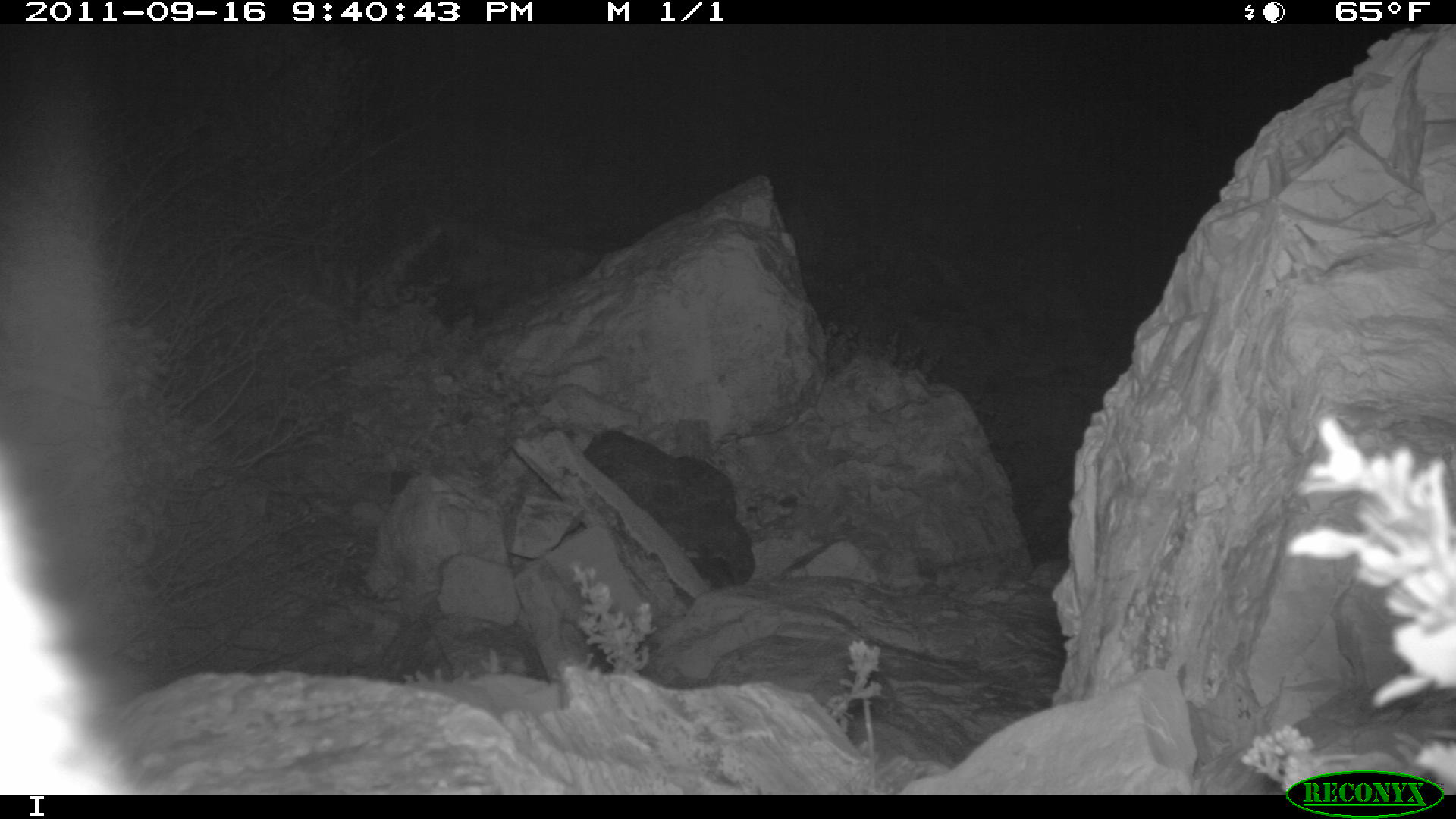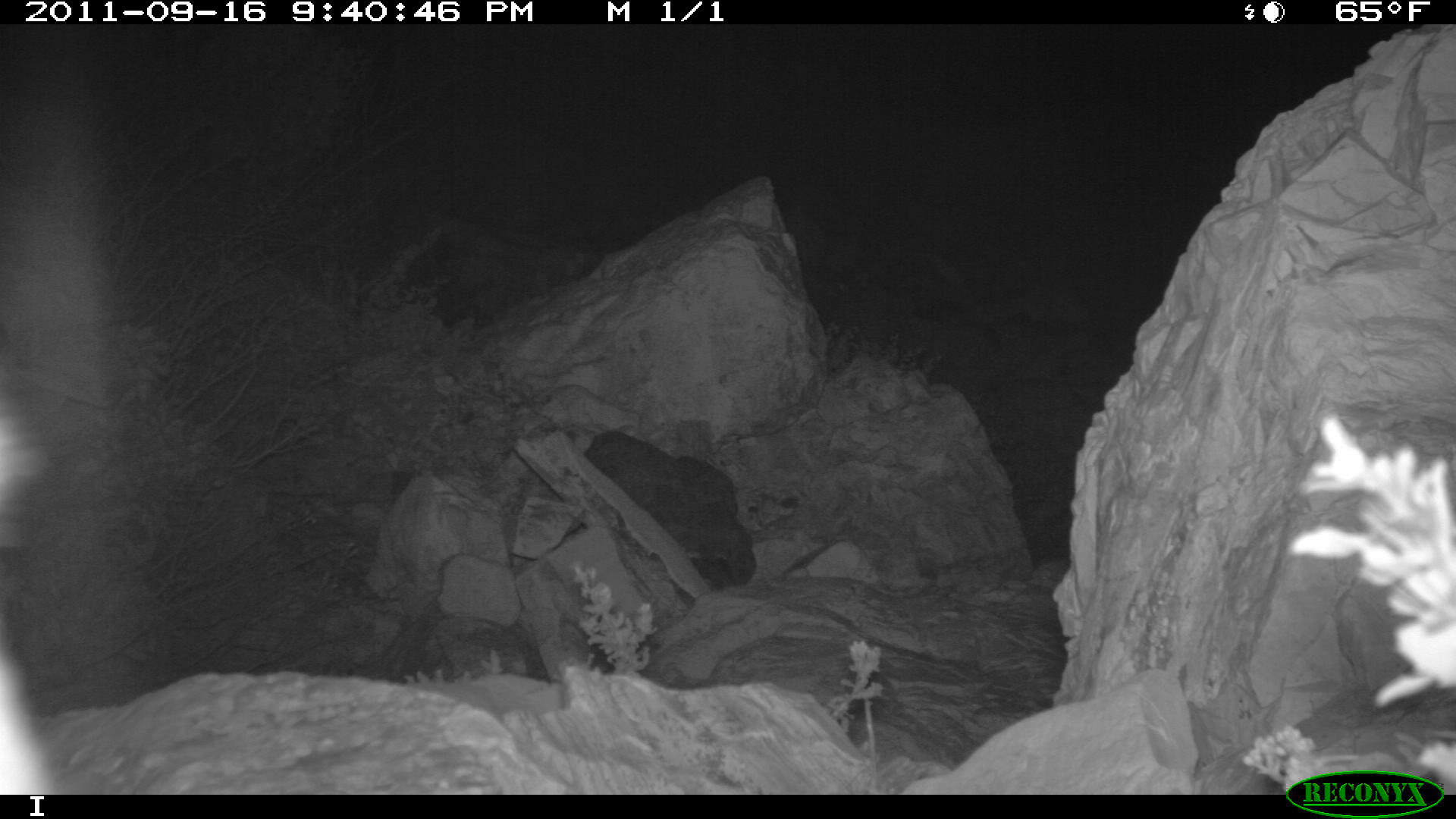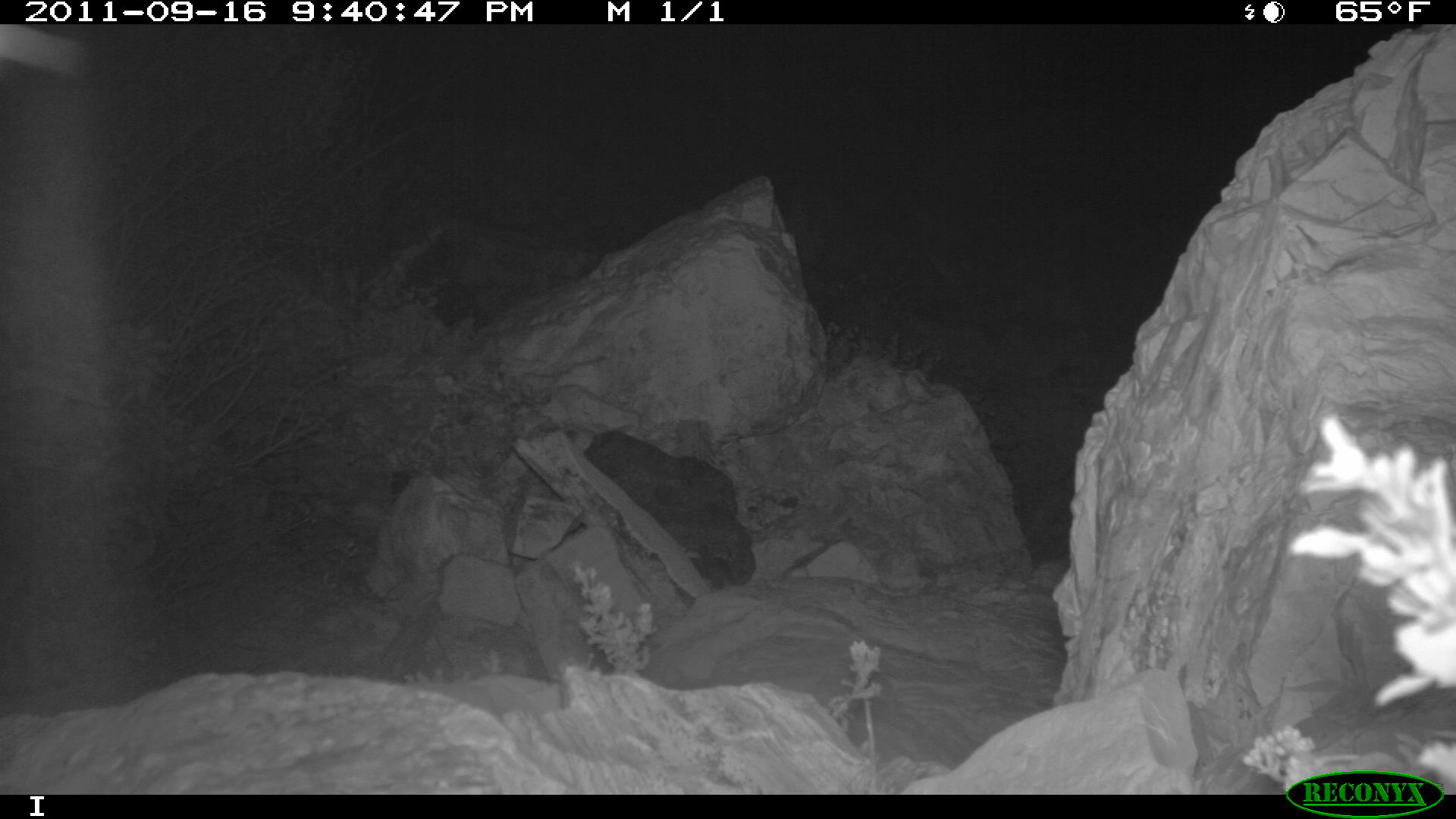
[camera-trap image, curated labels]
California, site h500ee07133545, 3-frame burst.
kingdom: Animalia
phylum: Chordata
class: Mammalia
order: Carnivora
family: Canidae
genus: Urocyon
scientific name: Urocyon littoralis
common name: island fox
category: fox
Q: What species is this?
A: Fox (island fox) (Urocyon littoralis).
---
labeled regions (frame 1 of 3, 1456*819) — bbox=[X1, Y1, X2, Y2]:
fox: bbox=[0, 452, 142, 794]